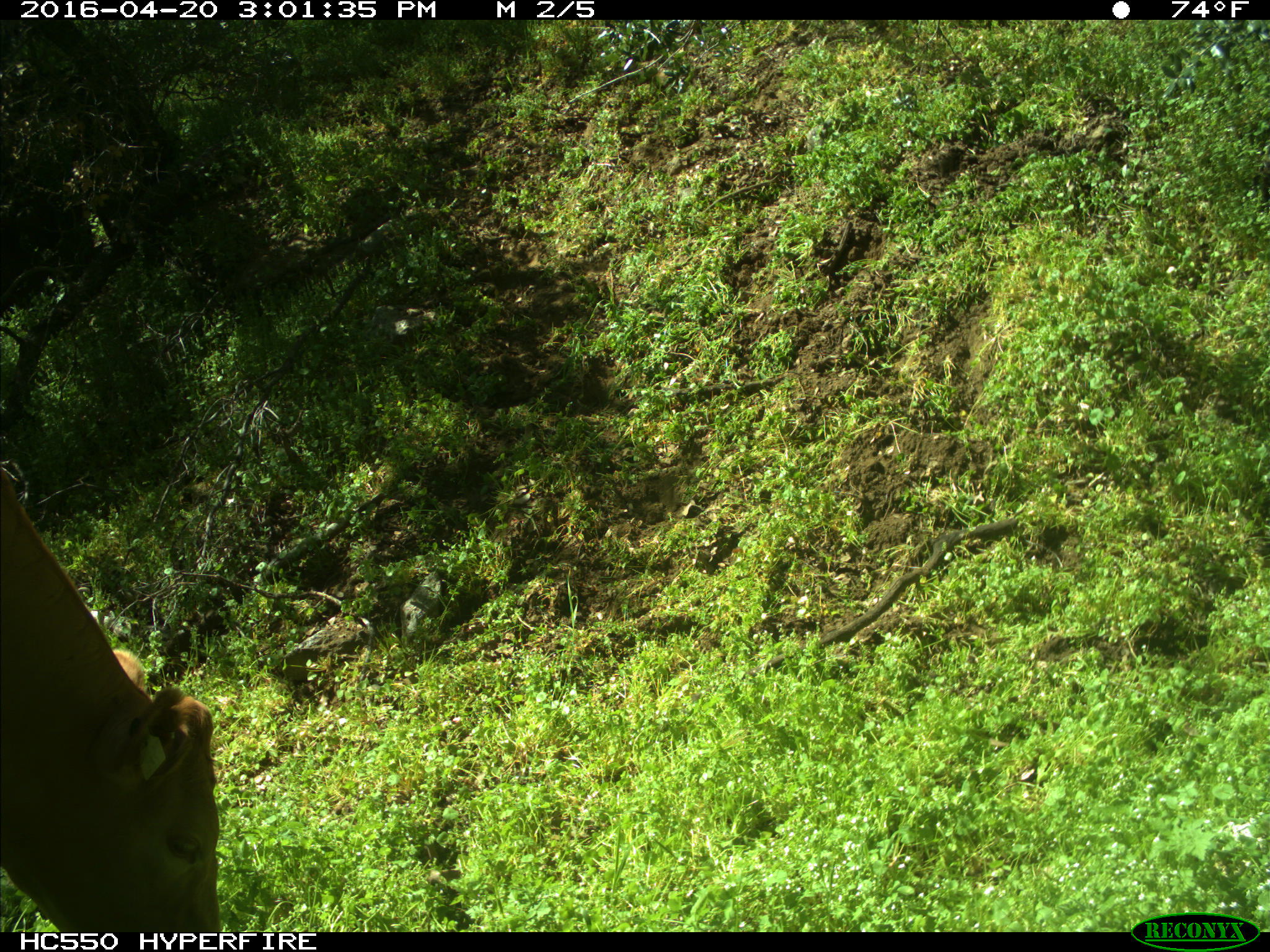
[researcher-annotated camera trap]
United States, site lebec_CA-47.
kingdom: Animalia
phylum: Chordata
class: Mammalia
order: Artiodactyla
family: Bovidae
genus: Bos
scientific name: Bos taurus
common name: domestic cow